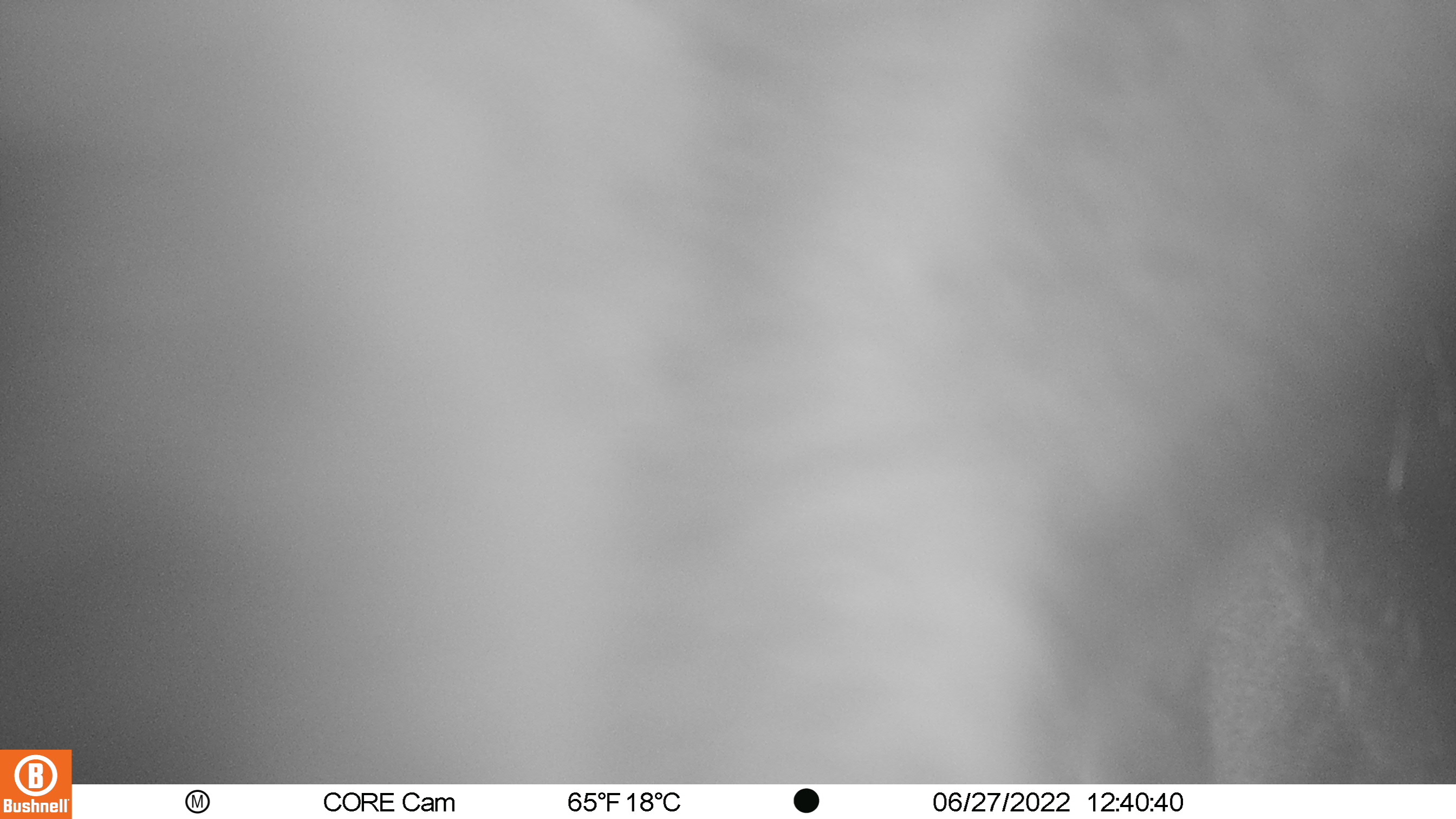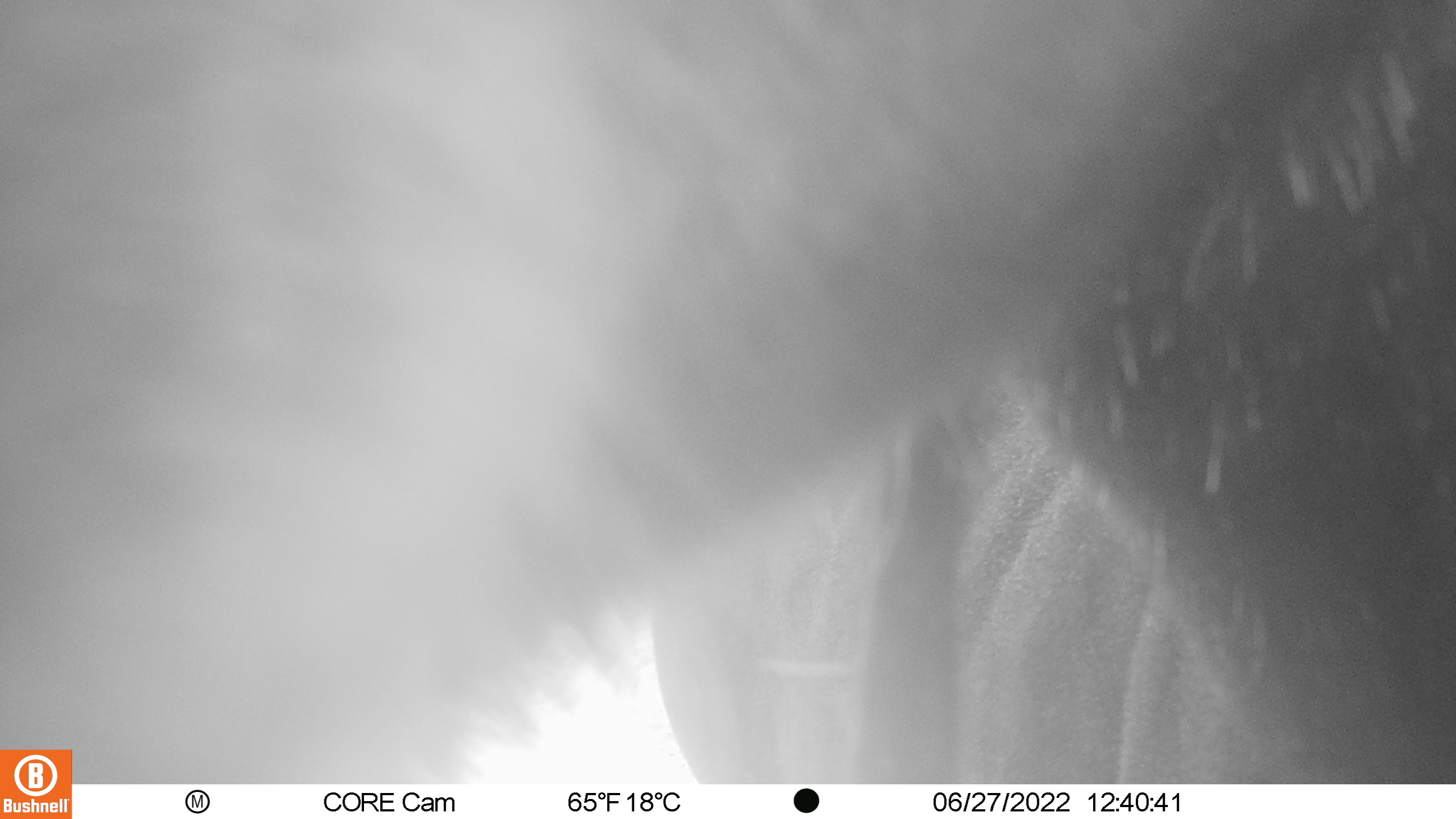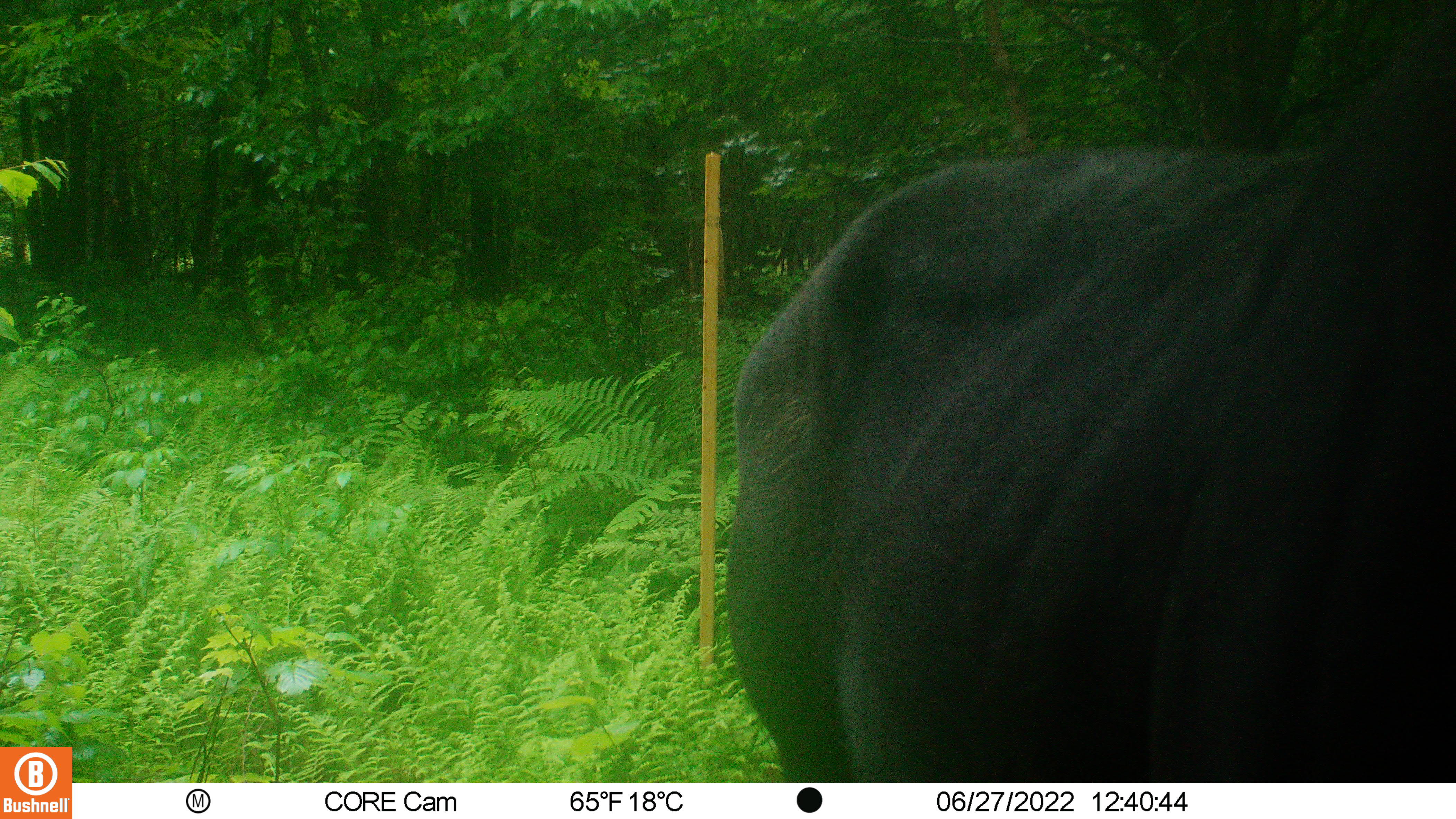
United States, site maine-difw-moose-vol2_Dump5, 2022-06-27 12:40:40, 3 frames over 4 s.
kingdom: Animalia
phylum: Chordata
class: Mammalia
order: Artiodactyla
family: Cervidae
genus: Alces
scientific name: Alces alces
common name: moose